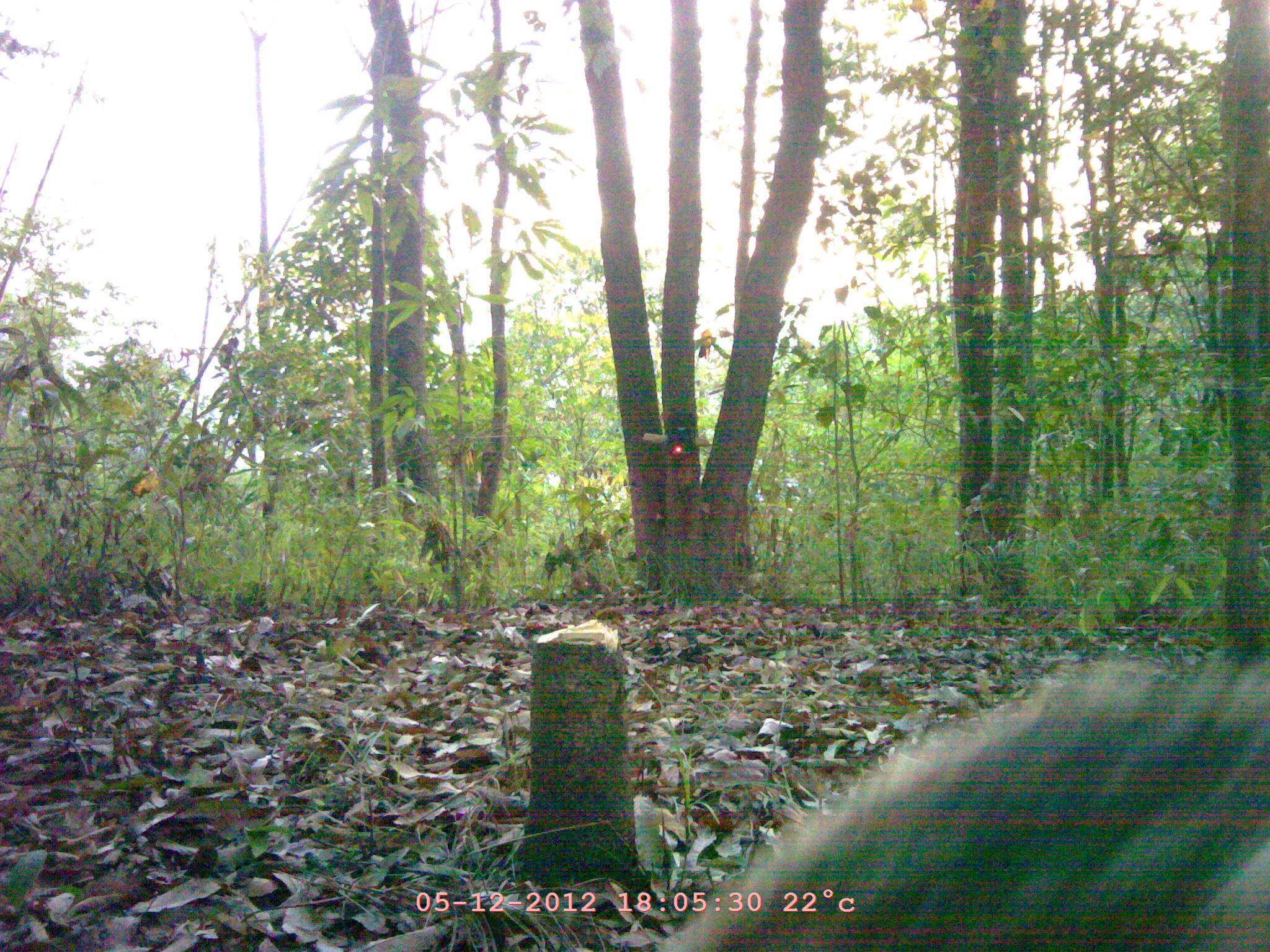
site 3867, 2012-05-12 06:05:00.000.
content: unidentified animal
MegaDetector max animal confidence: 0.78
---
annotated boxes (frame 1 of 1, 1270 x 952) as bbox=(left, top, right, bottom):
unidentified: bbox=(652, 653, 1268, 948)